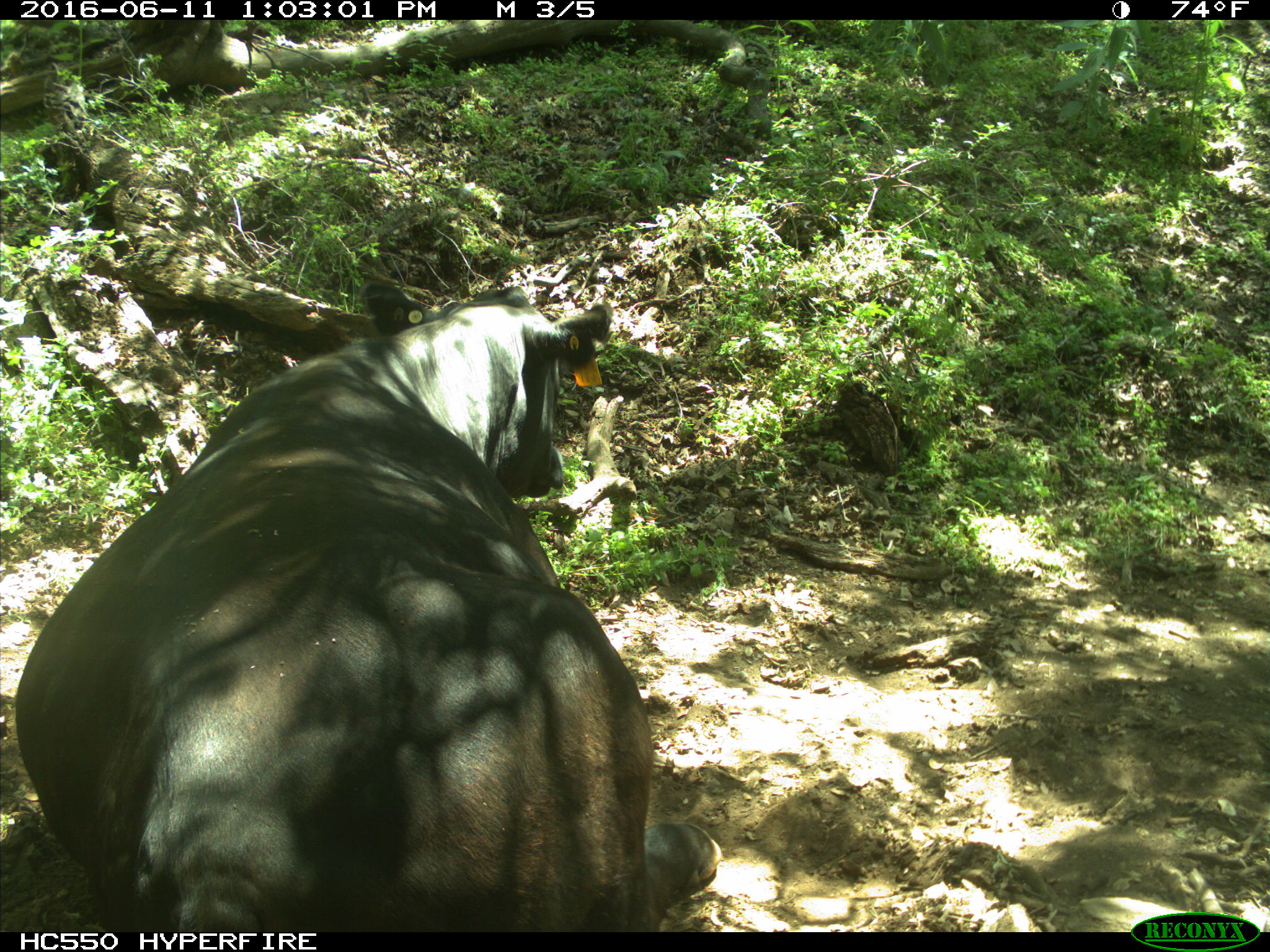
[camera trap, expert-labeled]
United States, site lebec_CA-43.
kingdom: Animalia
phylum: Chordata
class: Mammalia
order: Artiodactyla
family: Bovidae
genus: Bos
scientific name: Bos taurus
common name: domestic cow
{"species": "Bos taurus (domestic cow)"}